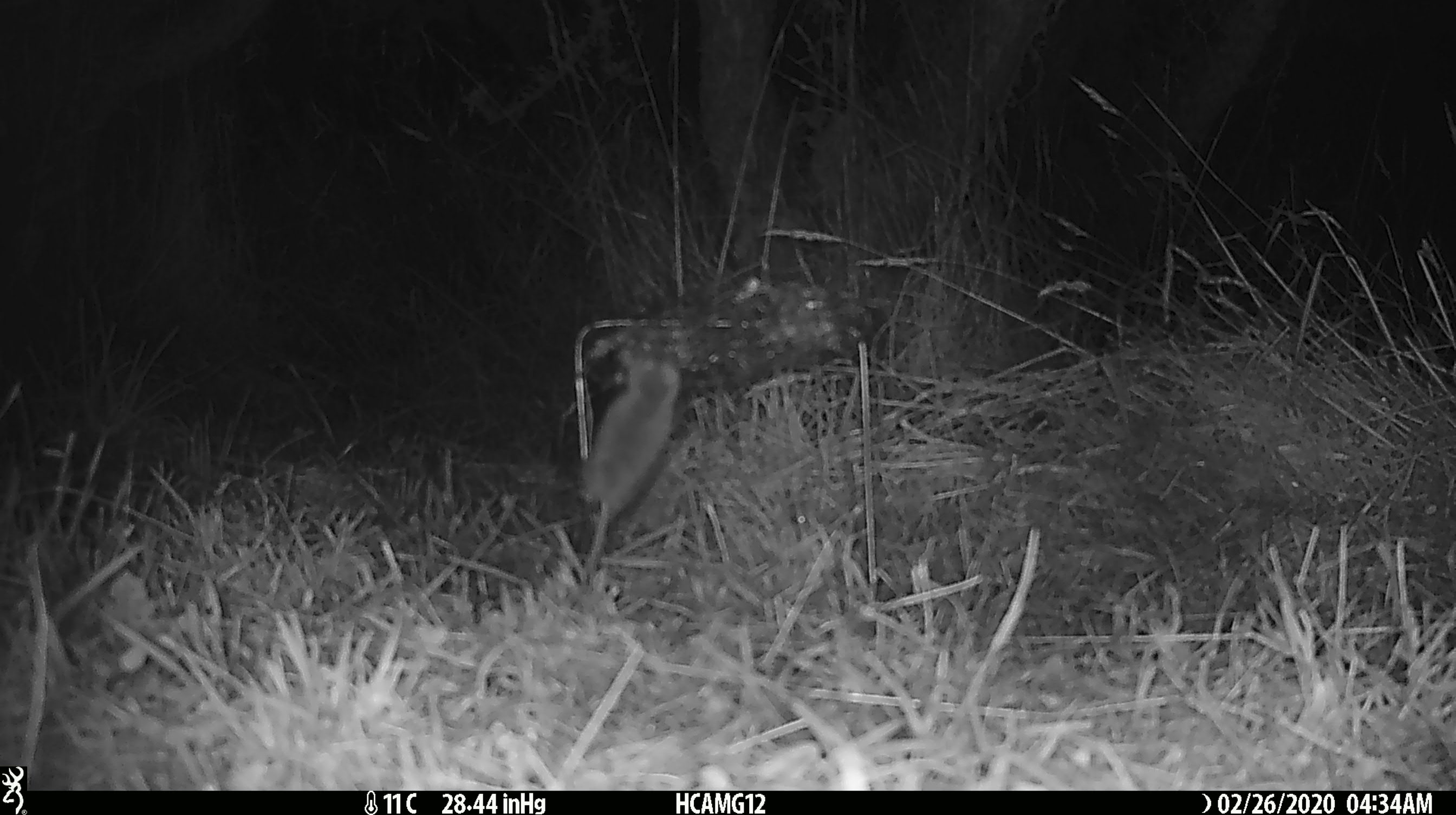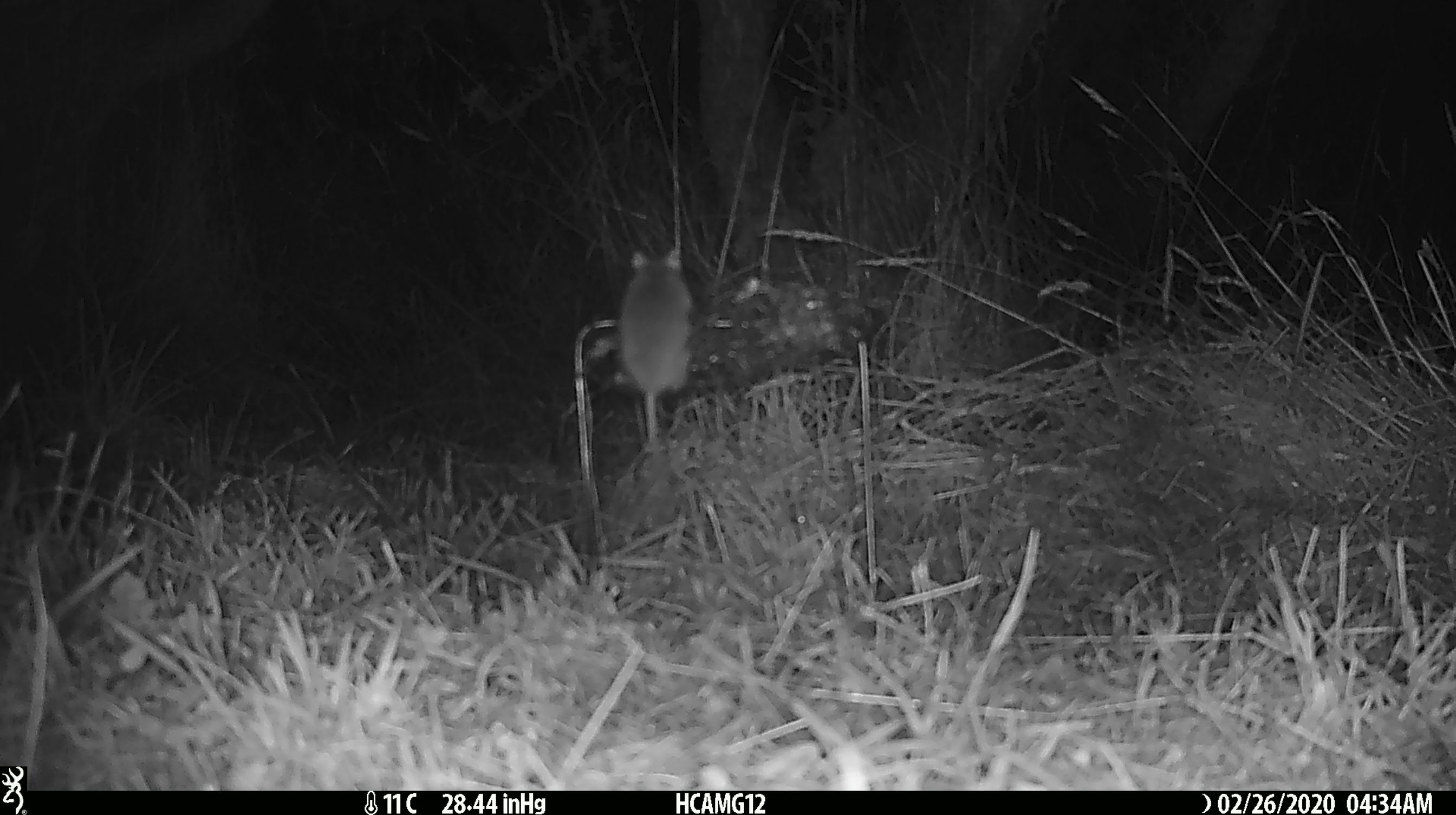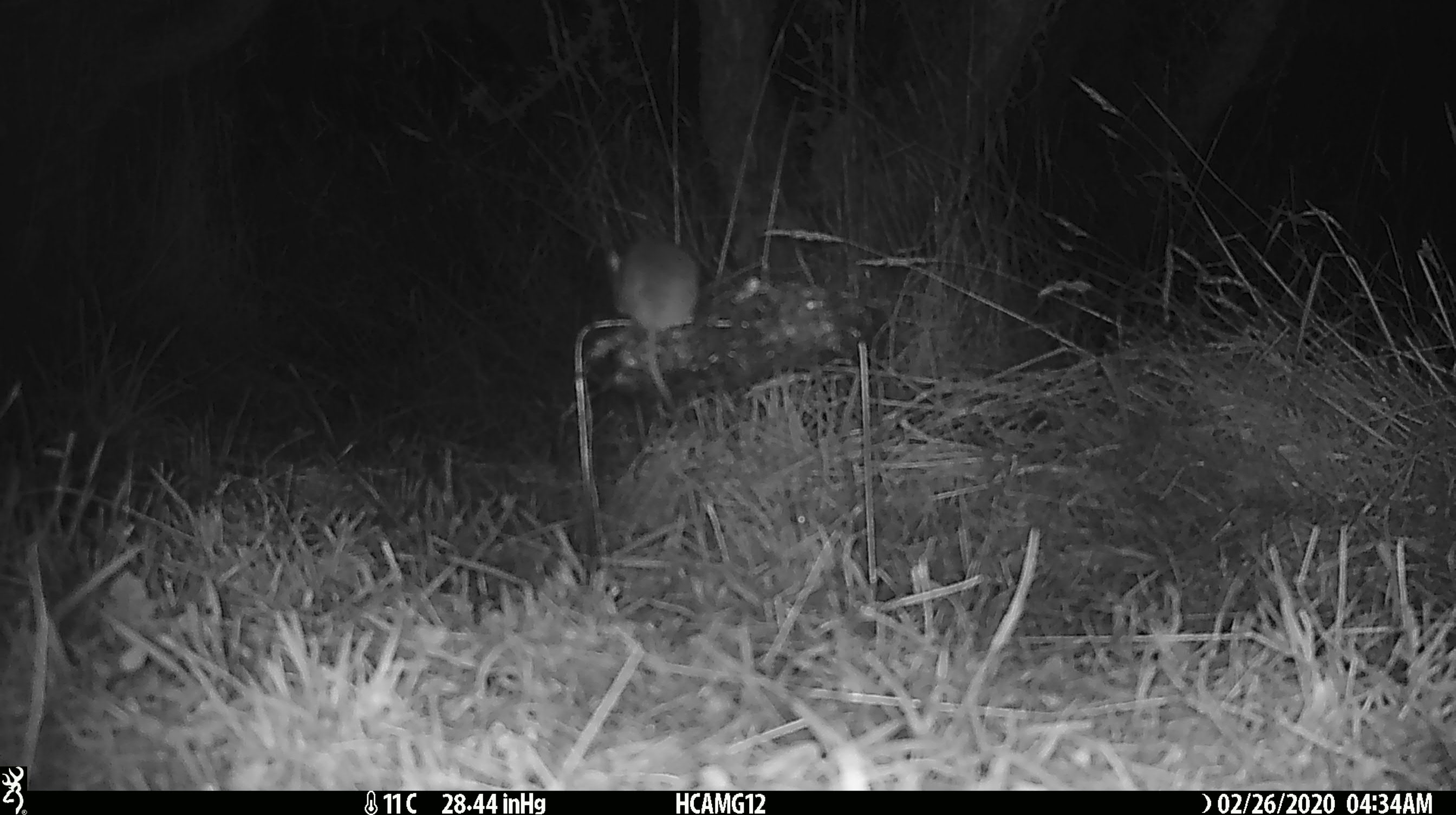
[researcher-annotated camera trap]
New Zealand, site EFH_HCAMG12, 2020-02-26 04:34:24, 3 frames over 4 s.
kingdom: Animalia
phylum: Chordata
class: Mammalia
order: Rodentia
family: Muridae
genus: Mus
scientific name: Mus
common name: mouse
Mouse (Mus).